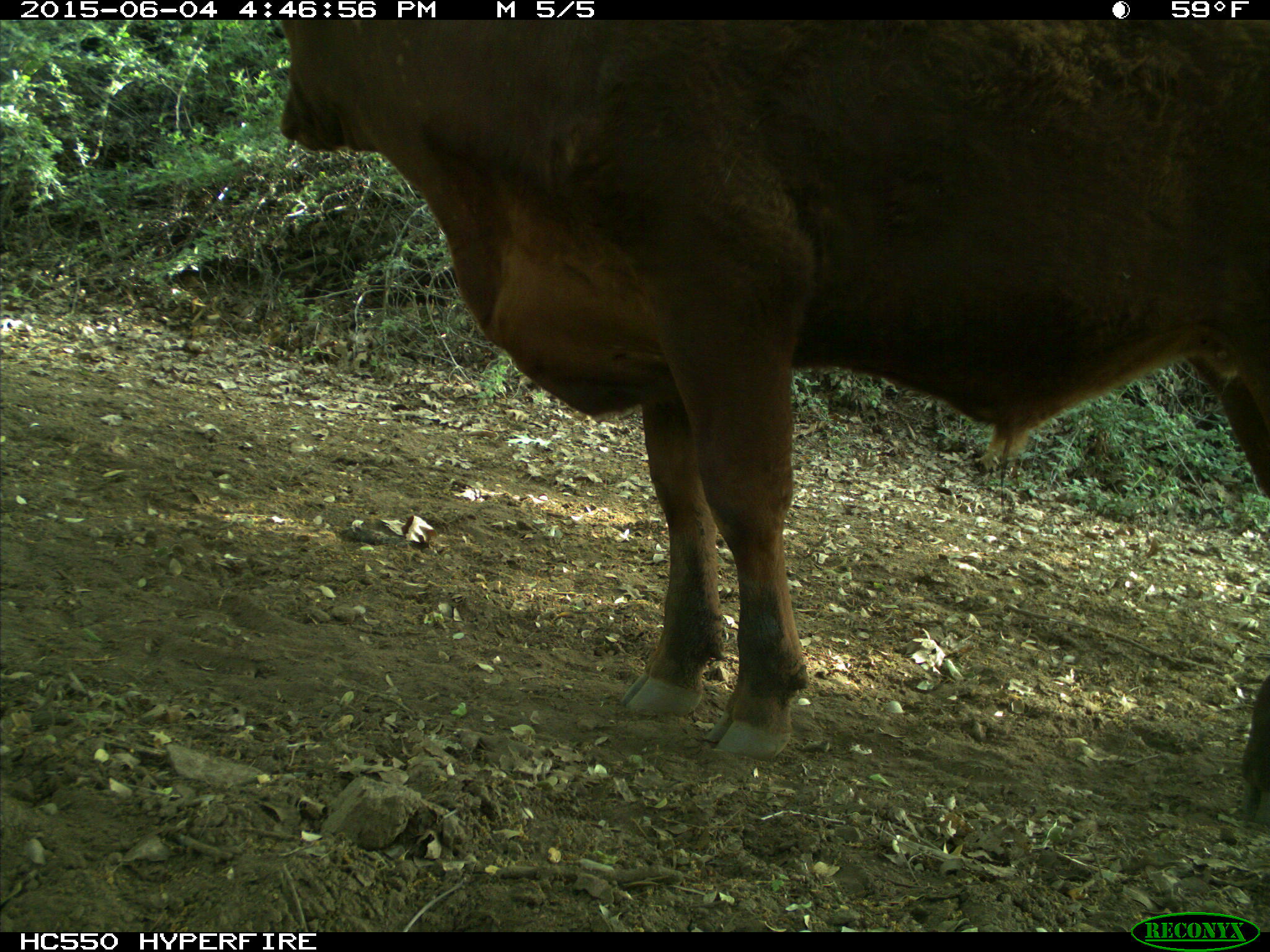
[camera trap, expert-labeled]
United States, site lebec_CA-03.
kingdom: Animalia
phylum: Chordata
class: Mammalia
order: Artiodactyla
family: Bovidae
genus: Bos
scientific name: Bos taurus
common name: domestic cow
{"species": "Bos taurus (domestic cow)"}